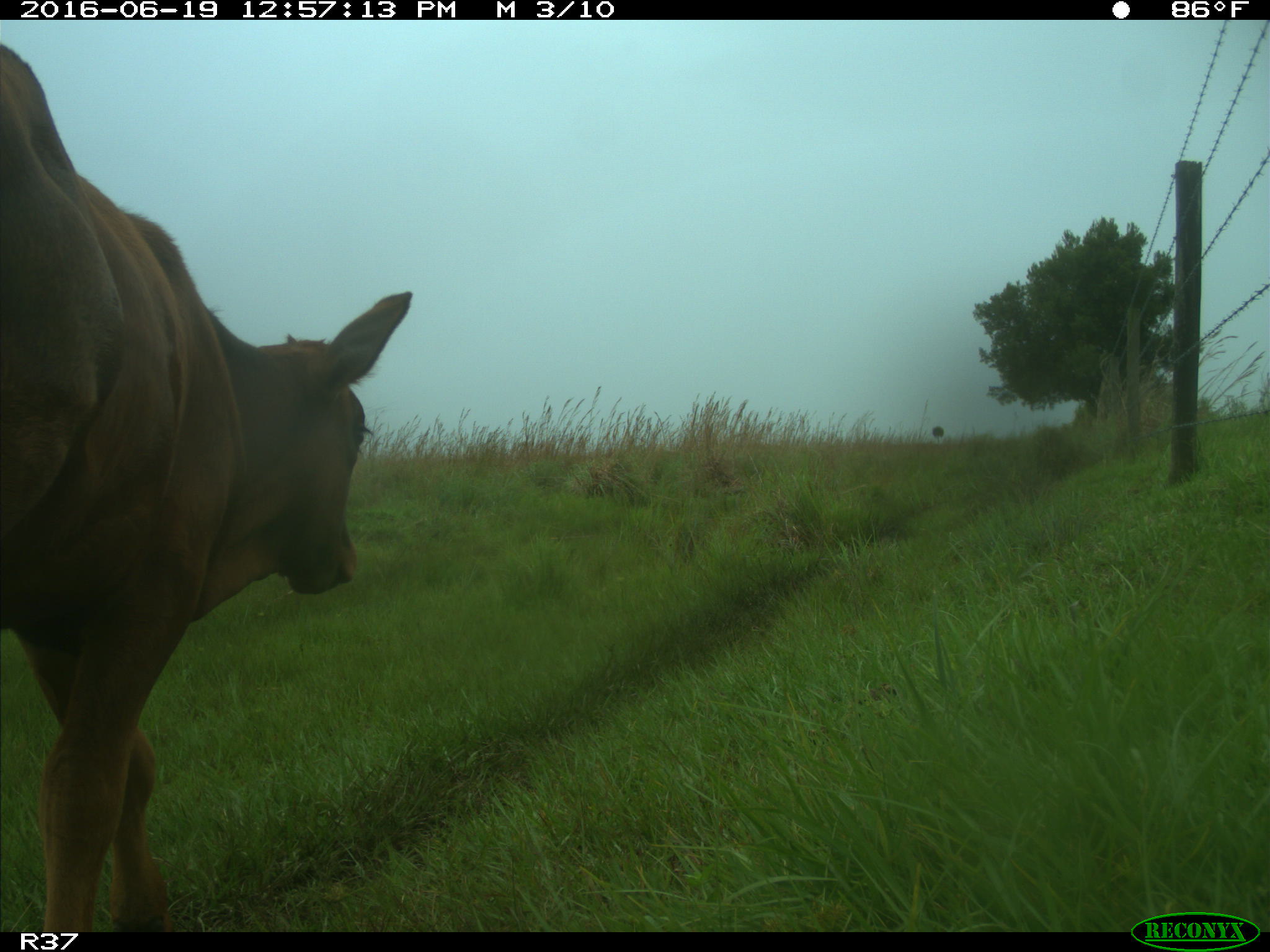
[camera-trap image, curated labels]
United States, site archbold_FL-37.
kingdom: Animalia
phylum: Chordata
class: Mammalia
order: Artiodactyla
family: Bovidae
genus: Bos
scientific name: Bos taurus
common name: domestic cow